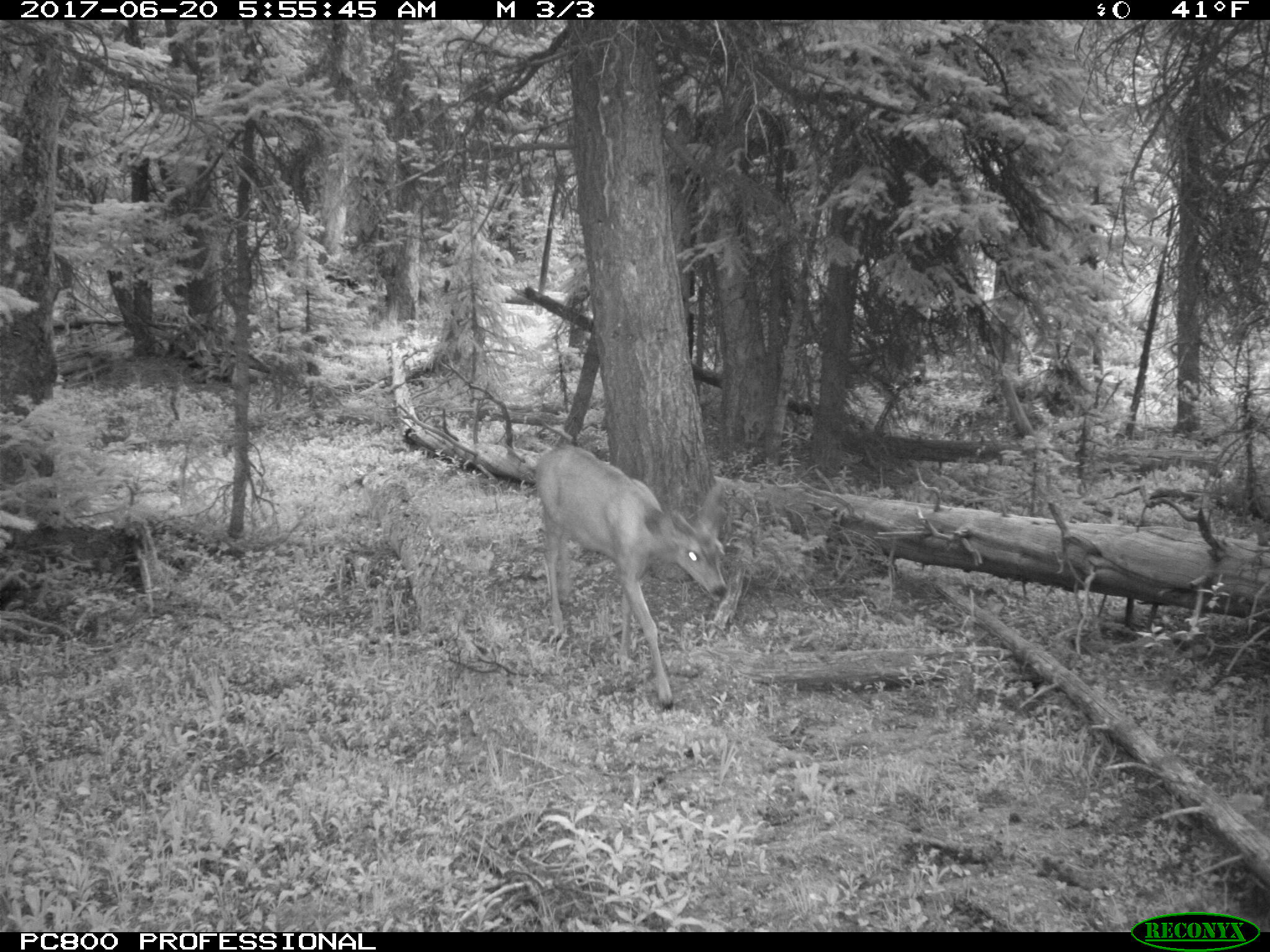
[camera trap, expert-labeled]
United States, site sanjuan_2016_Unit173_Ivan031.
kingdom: Animalia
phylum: Chordata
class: Mammalia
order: Artiodactyla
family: Cervidae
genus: Odocoileus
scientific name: Odocoileus hemionus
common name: mule deer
Odocoileus hemionus (mule deer).